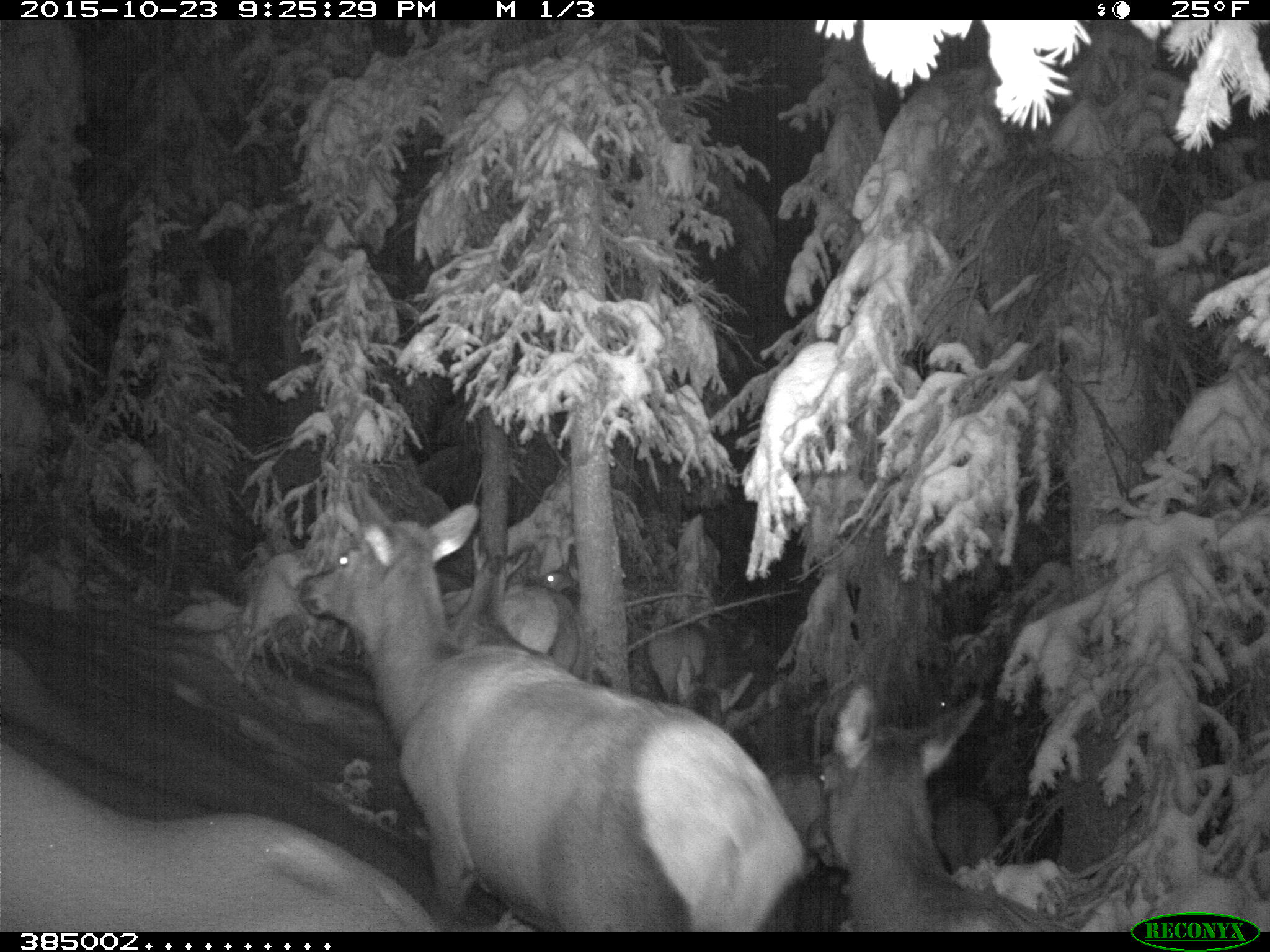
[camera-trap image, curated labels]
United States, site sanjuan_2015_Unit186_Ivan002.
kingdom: Animalia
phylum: Chordata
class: Mammalia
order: Artiodactyla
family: Cervidae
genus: Cervus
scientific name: Cervus elaphus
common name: red deer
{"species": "Cervus elaphus (red deer)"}